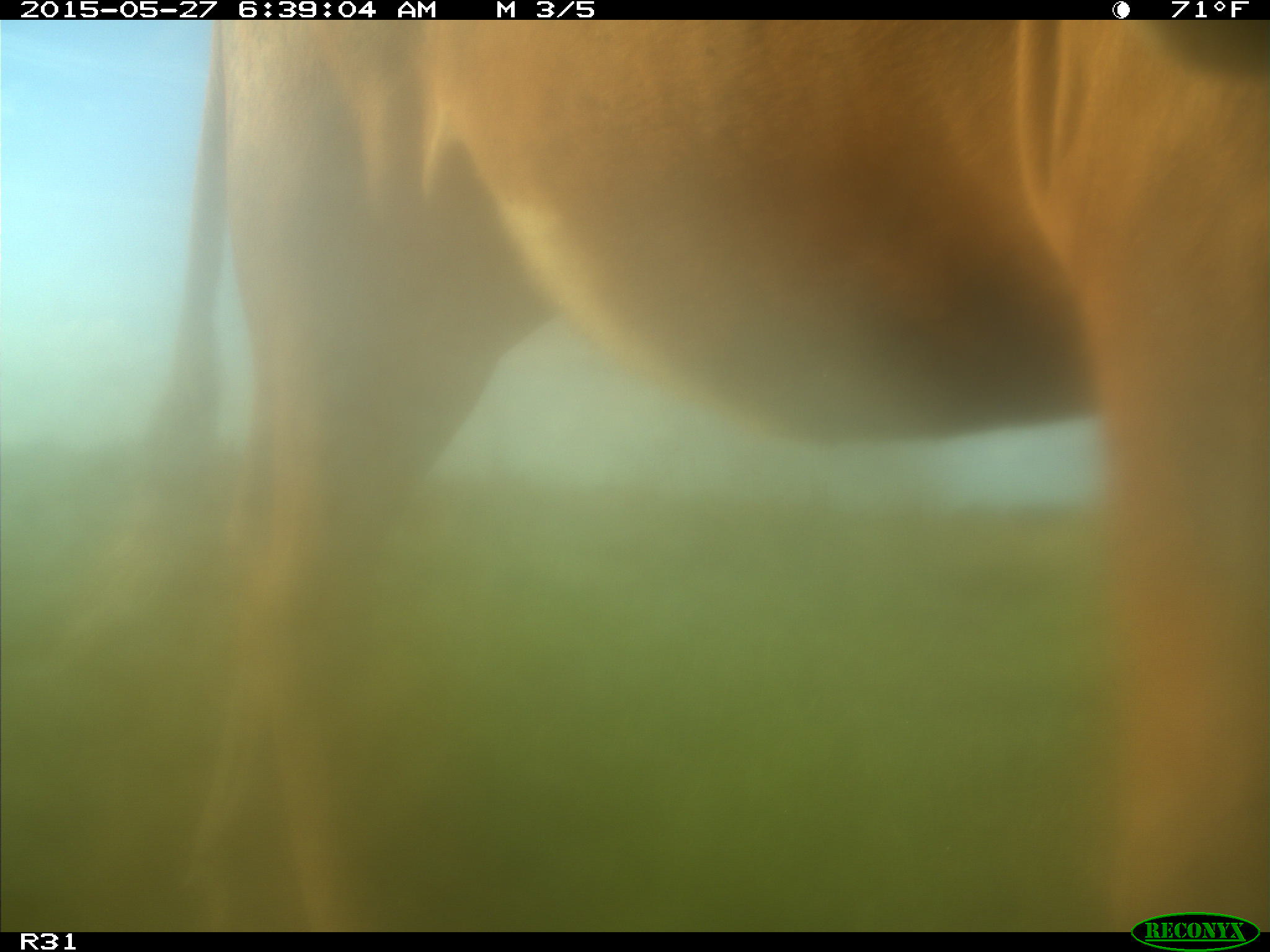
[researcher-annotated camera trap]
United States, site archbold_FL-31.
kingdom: Animalia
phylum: Chordata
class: Mammalia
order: Artiodactyla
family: Bovidae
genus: Bos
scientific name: Bos taurus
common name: domestic cow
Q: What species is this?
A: Bos taurus (domestic cow).